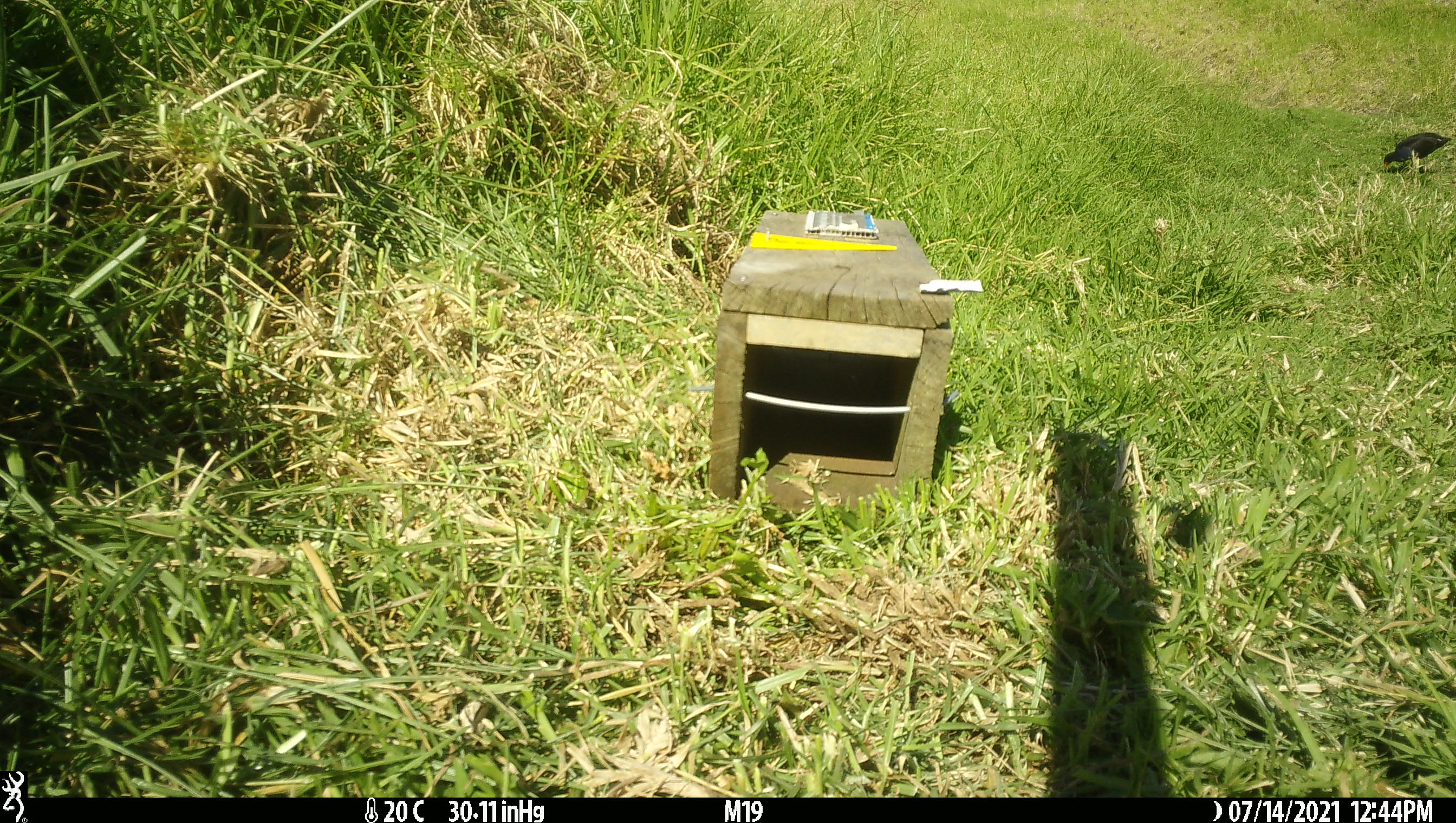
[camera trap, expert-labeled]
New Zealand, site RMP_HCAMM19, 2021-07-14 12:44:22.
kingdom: Animalia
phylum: Chordata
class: Aves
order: Gruiformes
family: Rallidae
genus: Porphyrio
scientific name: Porphyrio melanotus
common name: australasian swamphen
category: pukeko